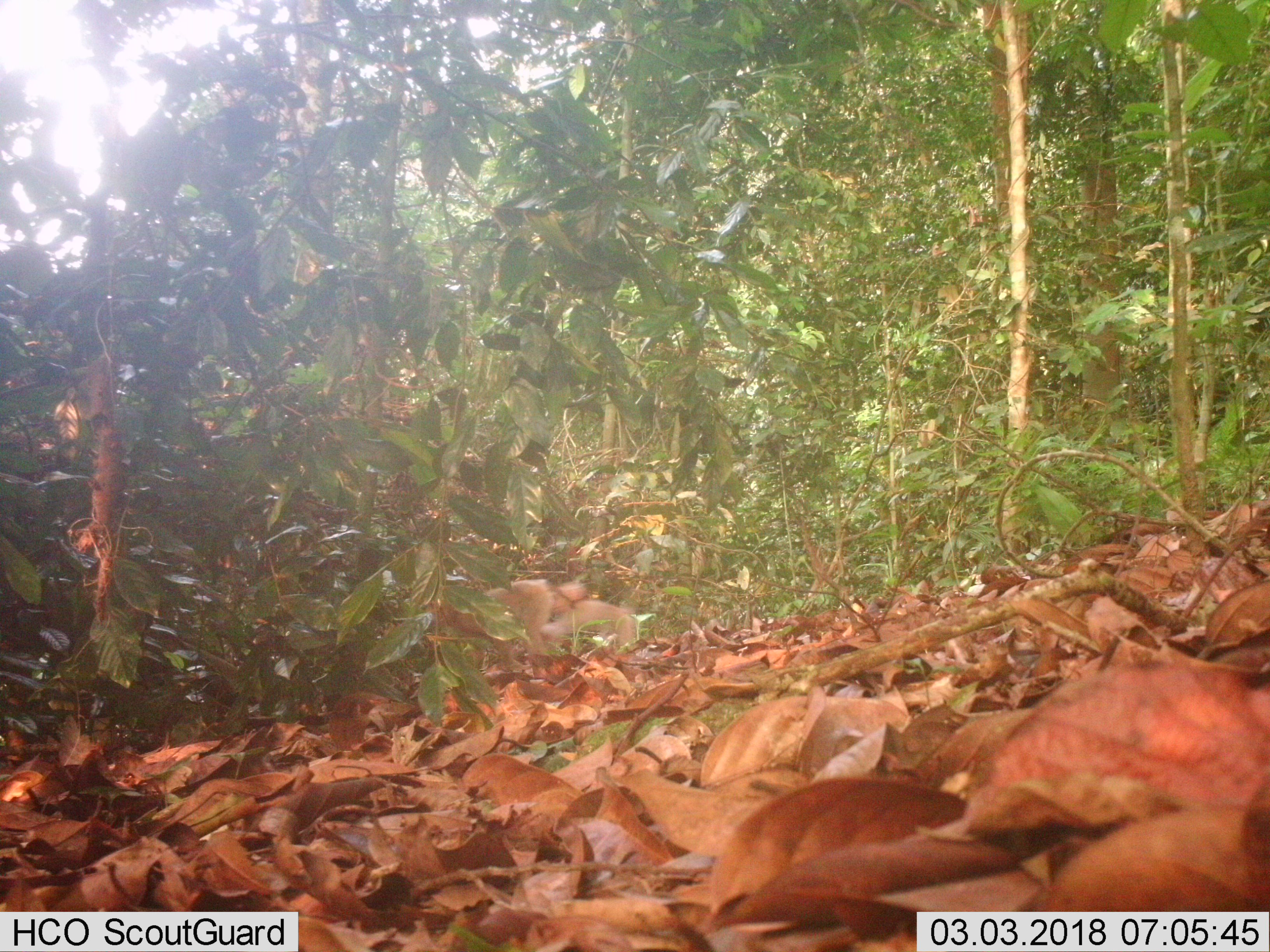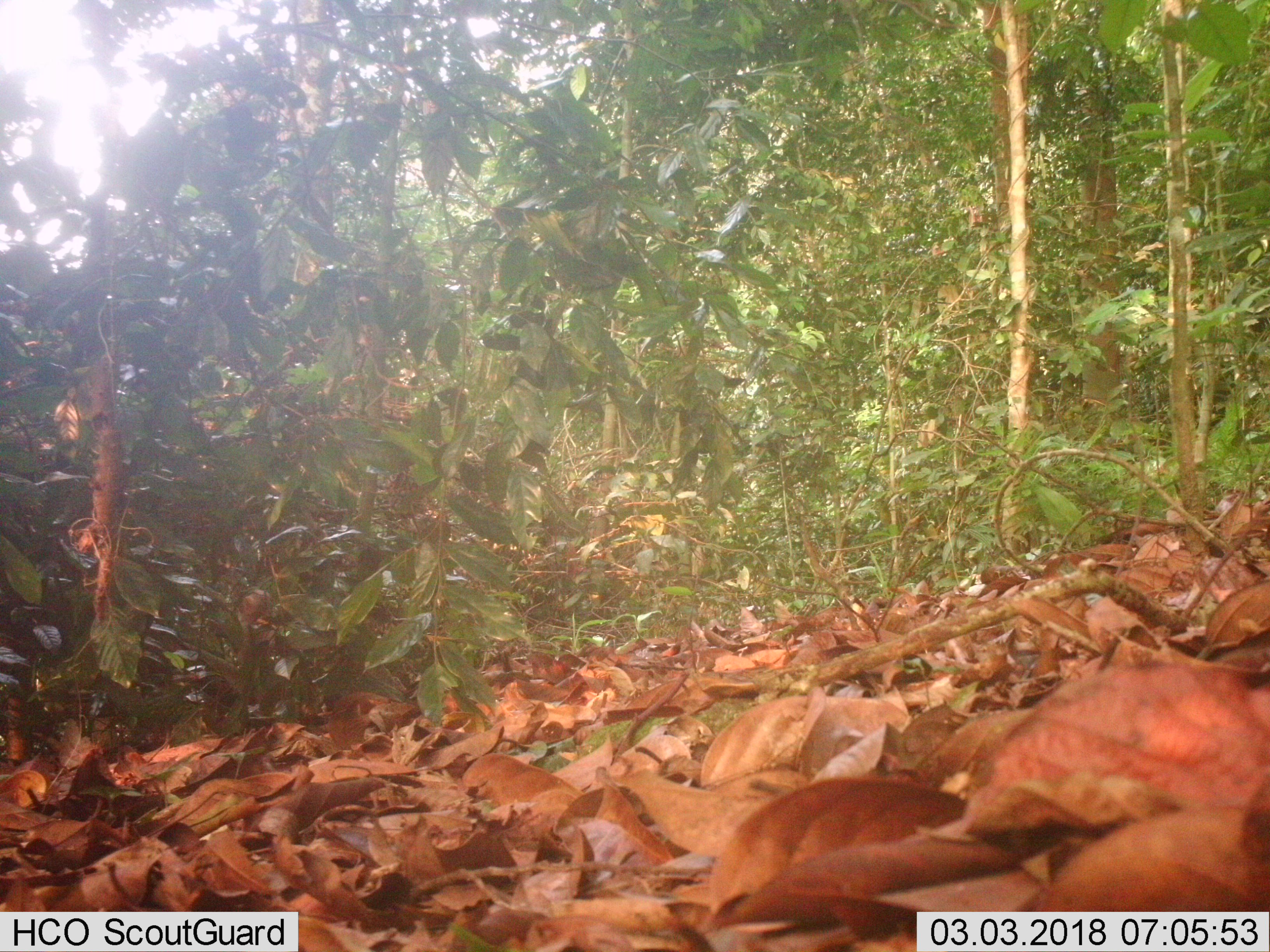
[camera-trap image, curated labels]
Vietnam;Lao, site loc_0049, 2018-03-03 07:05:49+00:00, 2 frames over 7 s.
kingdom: Animalia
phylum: Chordata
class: Mammalia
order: Primates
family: Cercopithecidae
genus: Macaca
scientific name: Macaca nemestrina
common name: pig-tailed macaque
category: pig tailed macaque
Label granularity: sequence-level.